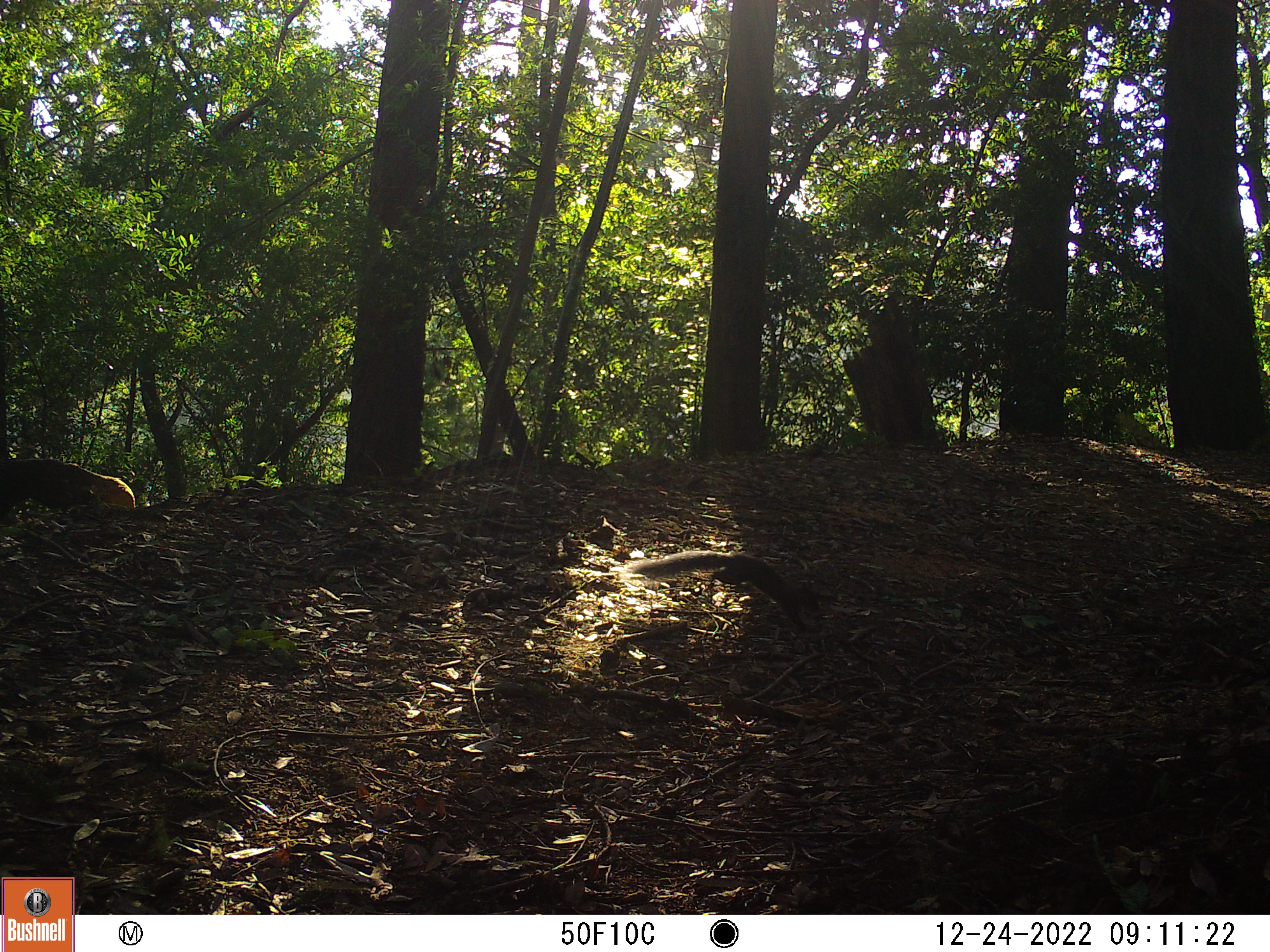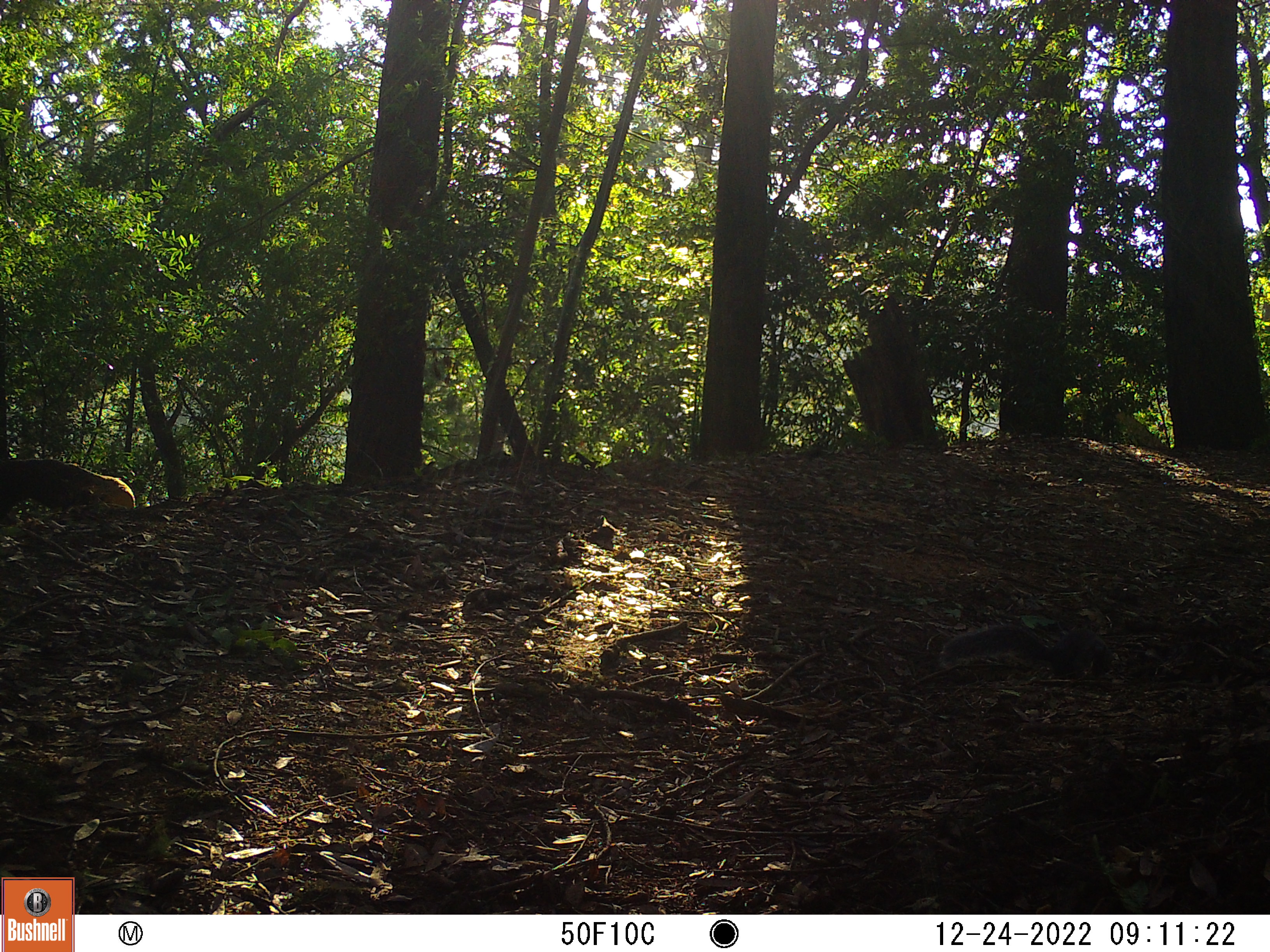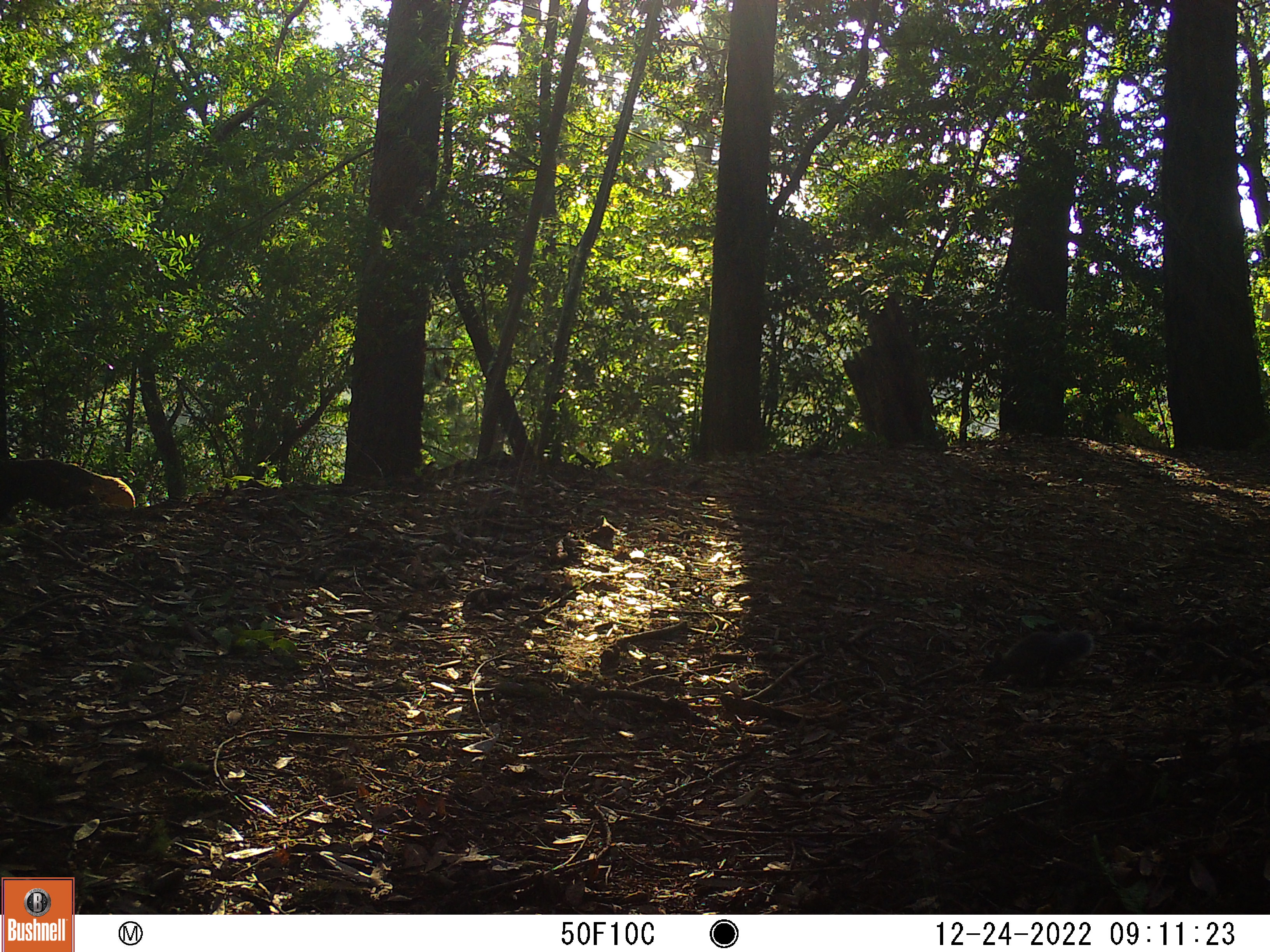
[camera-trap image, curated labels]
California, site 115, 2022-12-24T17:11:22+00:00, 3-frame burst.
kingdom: Animalia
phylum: Chordata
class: Mammalia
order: Rodentia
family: Sciuridae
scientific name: Sciuridae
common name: squirrel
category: unknown squirrel